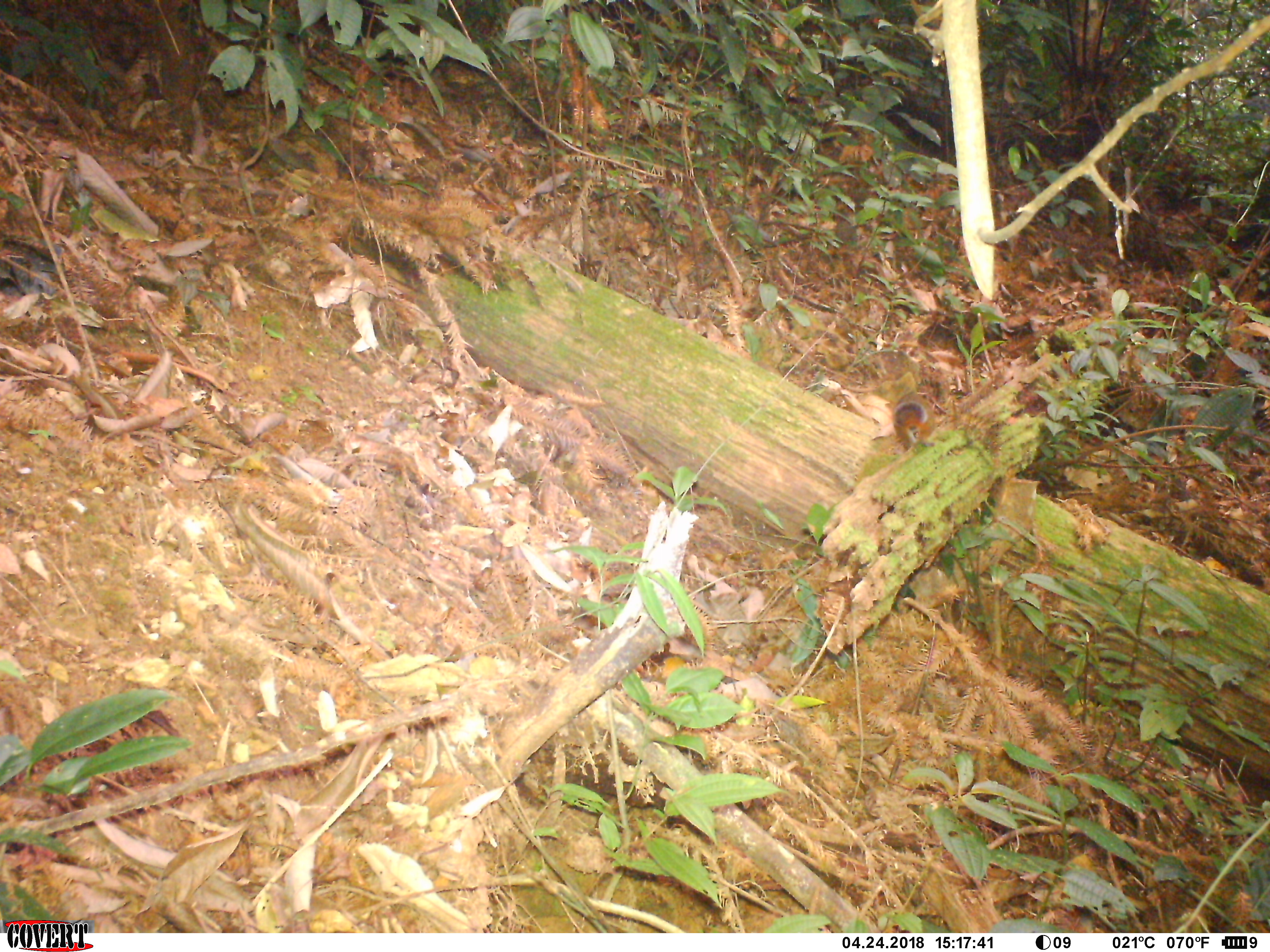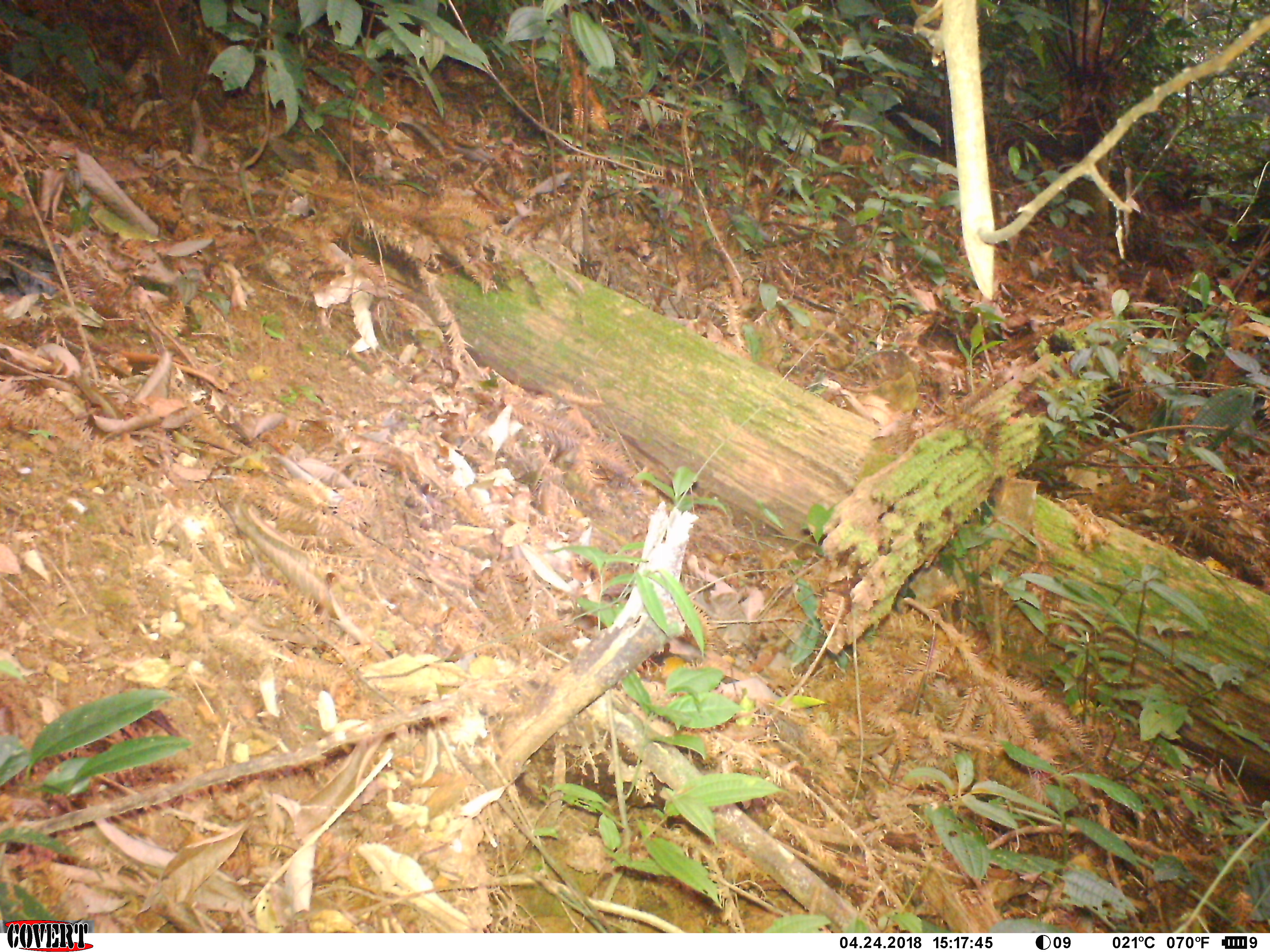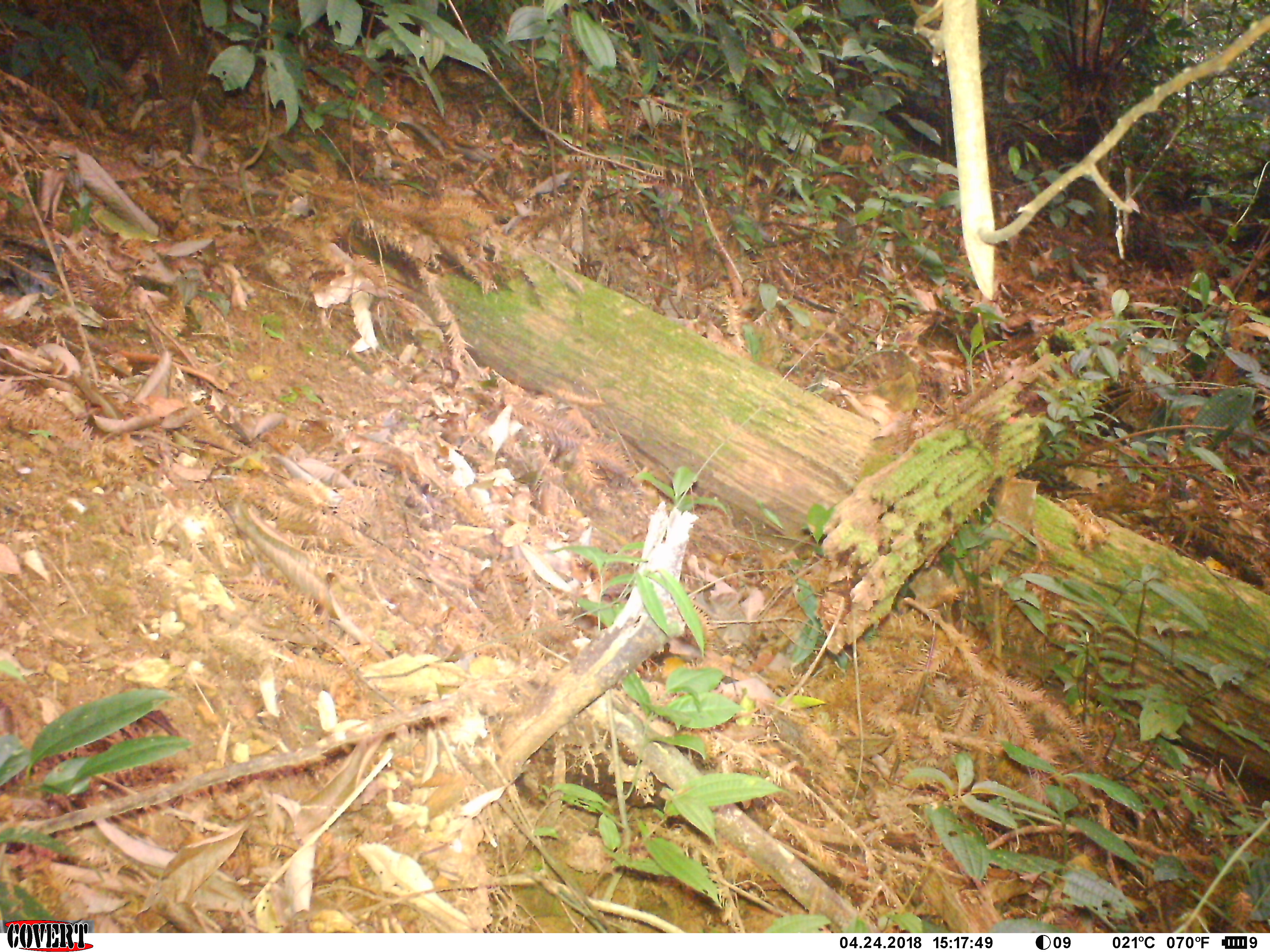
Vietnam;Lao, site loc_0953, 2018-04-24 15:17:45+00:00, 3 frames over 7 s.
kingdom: Animalia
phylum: Chordata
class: Mammalia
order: Rodentia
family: Sciuridae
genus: Dremomys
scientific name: Dremomys rufigenis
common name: red-cheeked squirrel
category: red cheeked squirrel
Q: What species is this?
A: Red cheeked squirrel (red-cheeked squirrel) (Dremomys rufigenis).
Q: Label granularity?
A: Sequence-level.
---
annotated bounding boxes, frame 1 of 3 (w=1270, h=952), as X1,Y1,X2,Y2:
red cheeked squirrel: 892,393,937,451